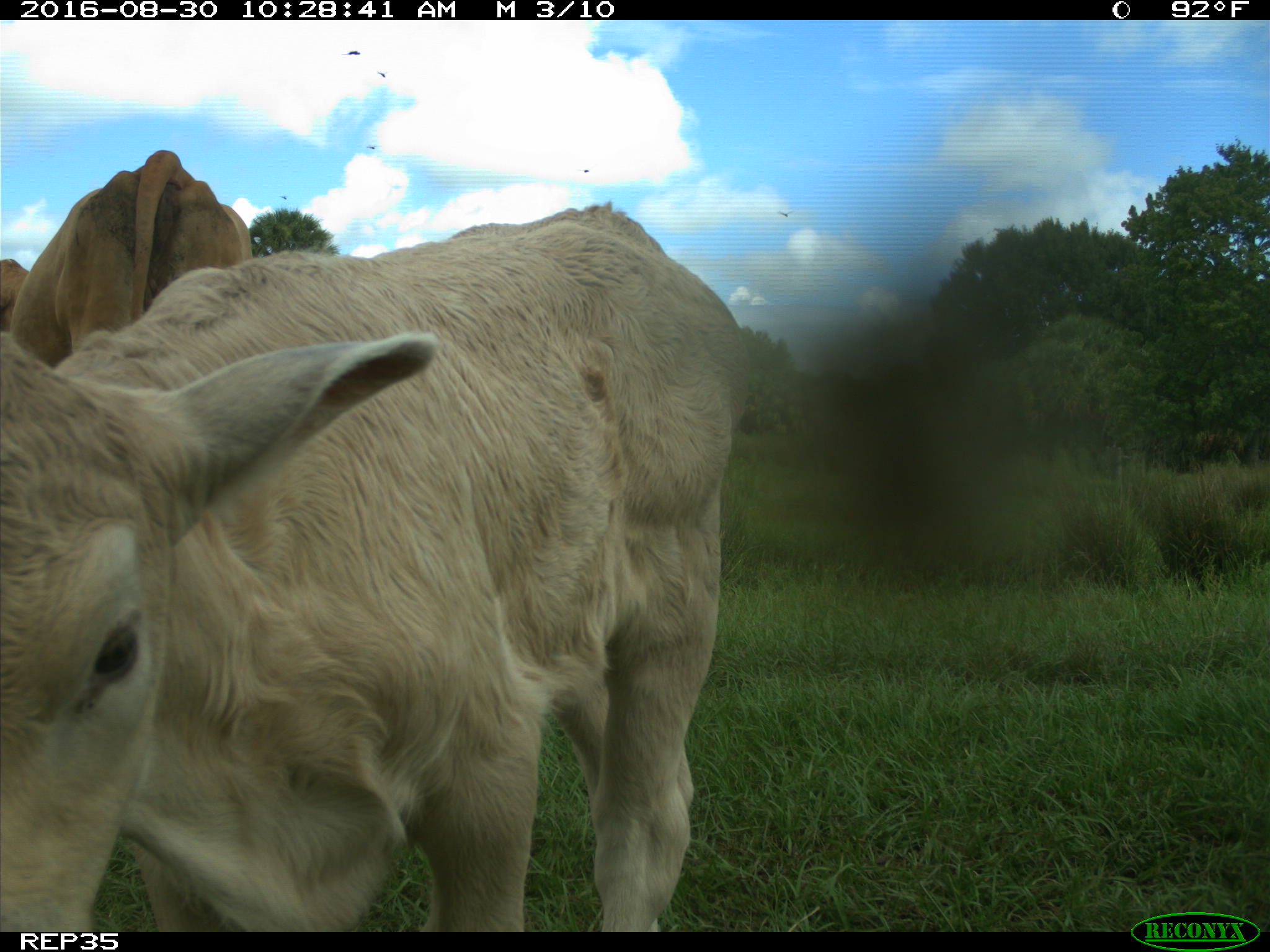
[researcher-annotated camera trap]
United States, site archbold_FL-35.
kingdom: Animalia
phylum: Chordata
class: Mammalia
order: Artiodactyla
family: Bovidae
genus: Bos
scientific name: Bos taurus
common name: domestic cow